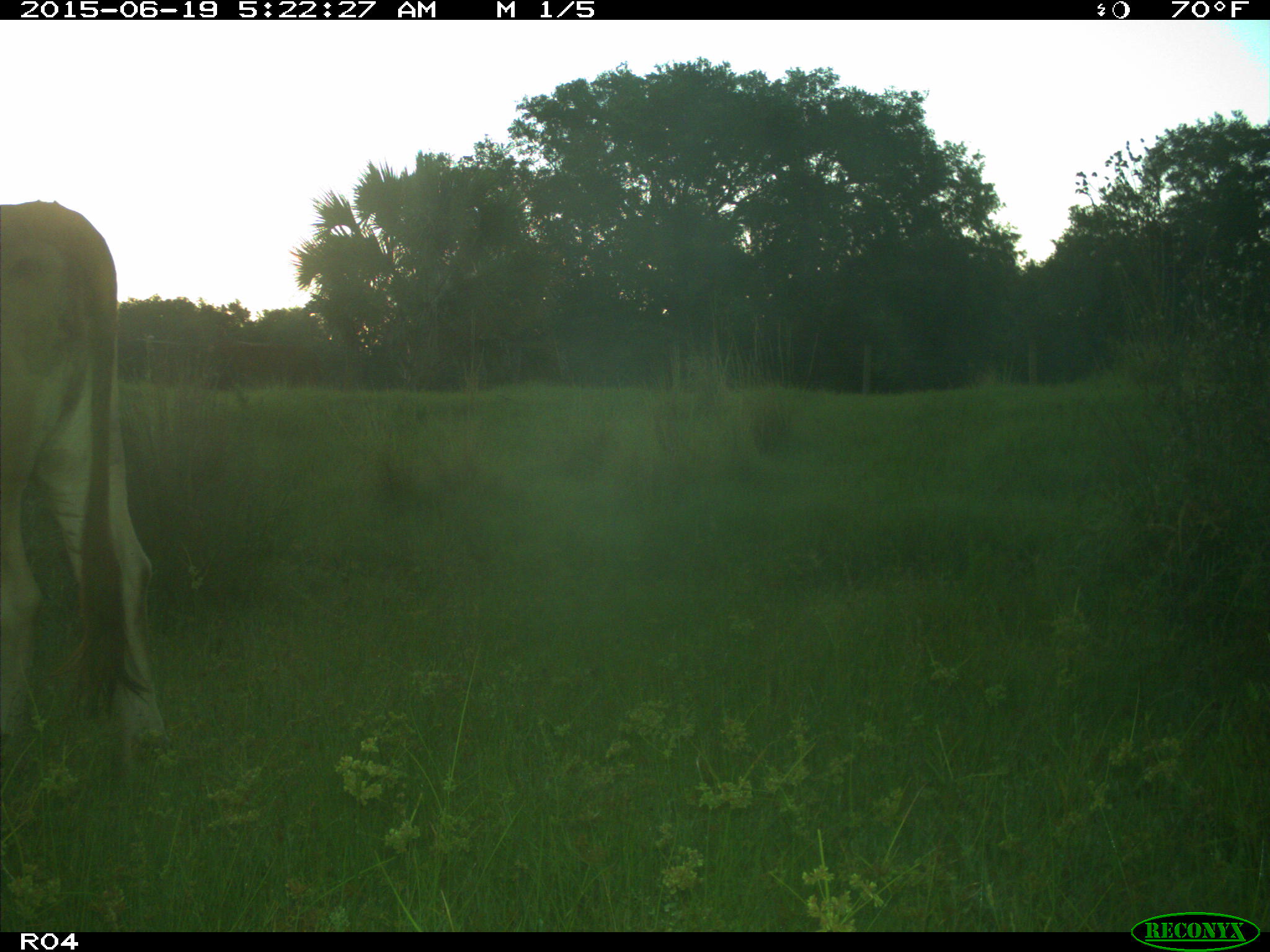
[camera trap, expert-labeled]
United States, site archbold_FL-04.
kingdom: Animalia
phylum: Chordata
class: Mammalia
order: Artiodactyla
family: Bovidae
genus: Bos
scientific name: Bos taurus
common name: domestic cow